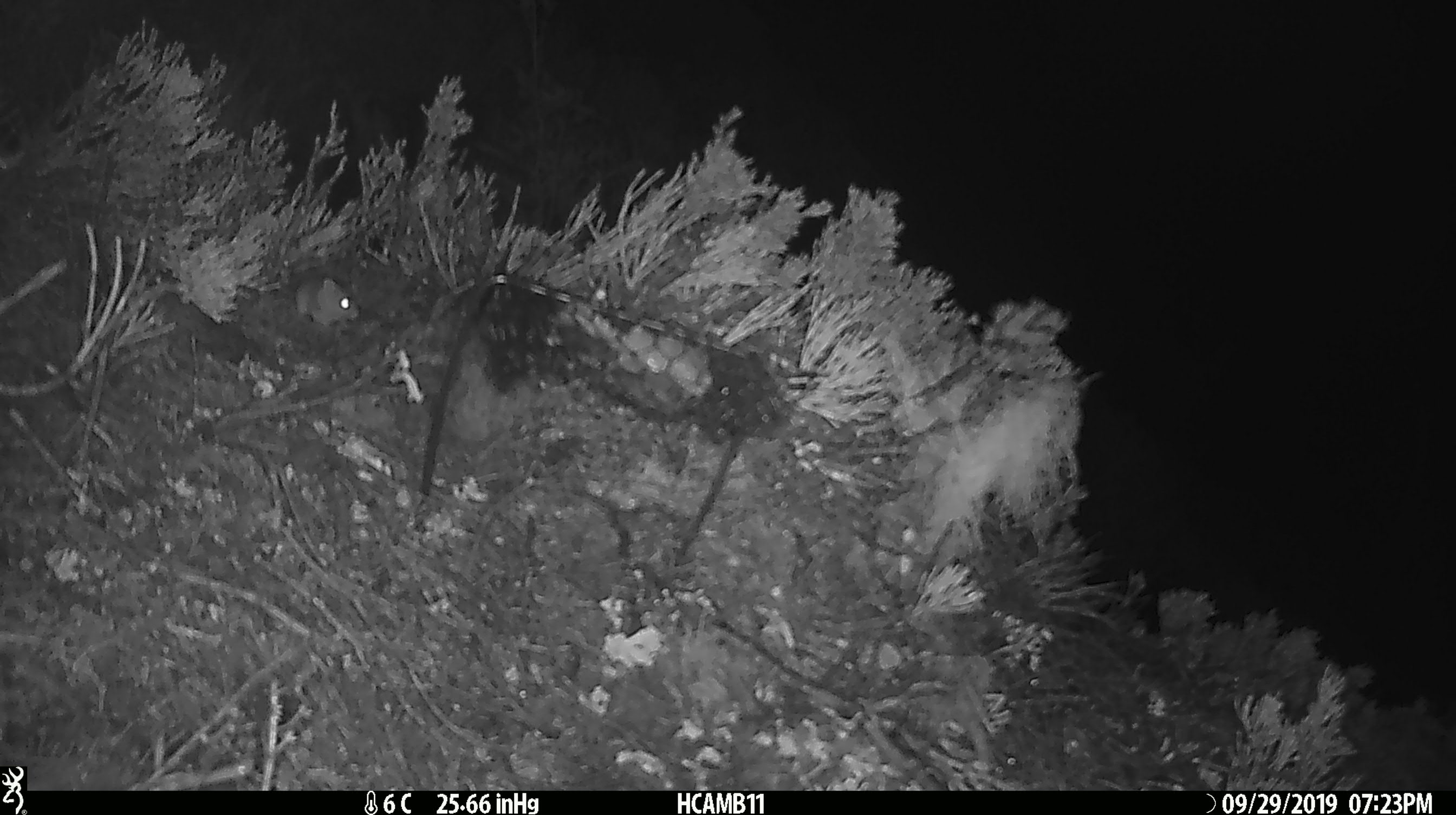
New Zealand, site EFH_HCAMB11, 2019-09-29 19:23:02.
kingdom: Animalia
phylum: Chordata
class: Mammalia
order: Rodentia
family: Muridae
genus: Mus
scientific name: Mus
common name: mouse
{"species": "mouse (Mus)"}